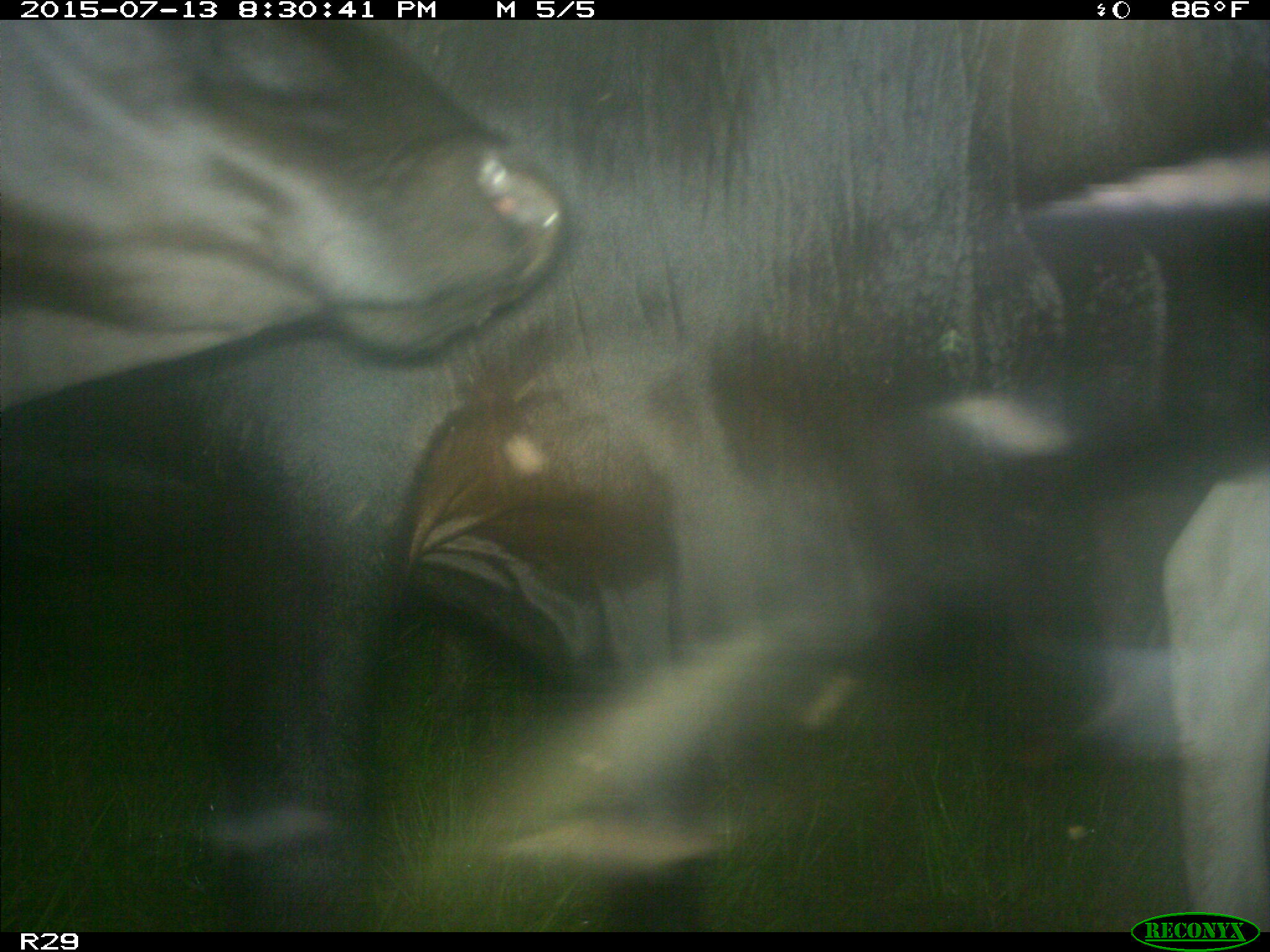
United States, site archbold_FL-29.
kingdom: Animalia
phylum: Chordata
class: Mammalia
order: Artiodactyla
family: Bovidae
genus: Bos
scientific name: Bos taurus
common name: domestic cow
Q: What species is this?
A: Bos taurus (domestic cow).